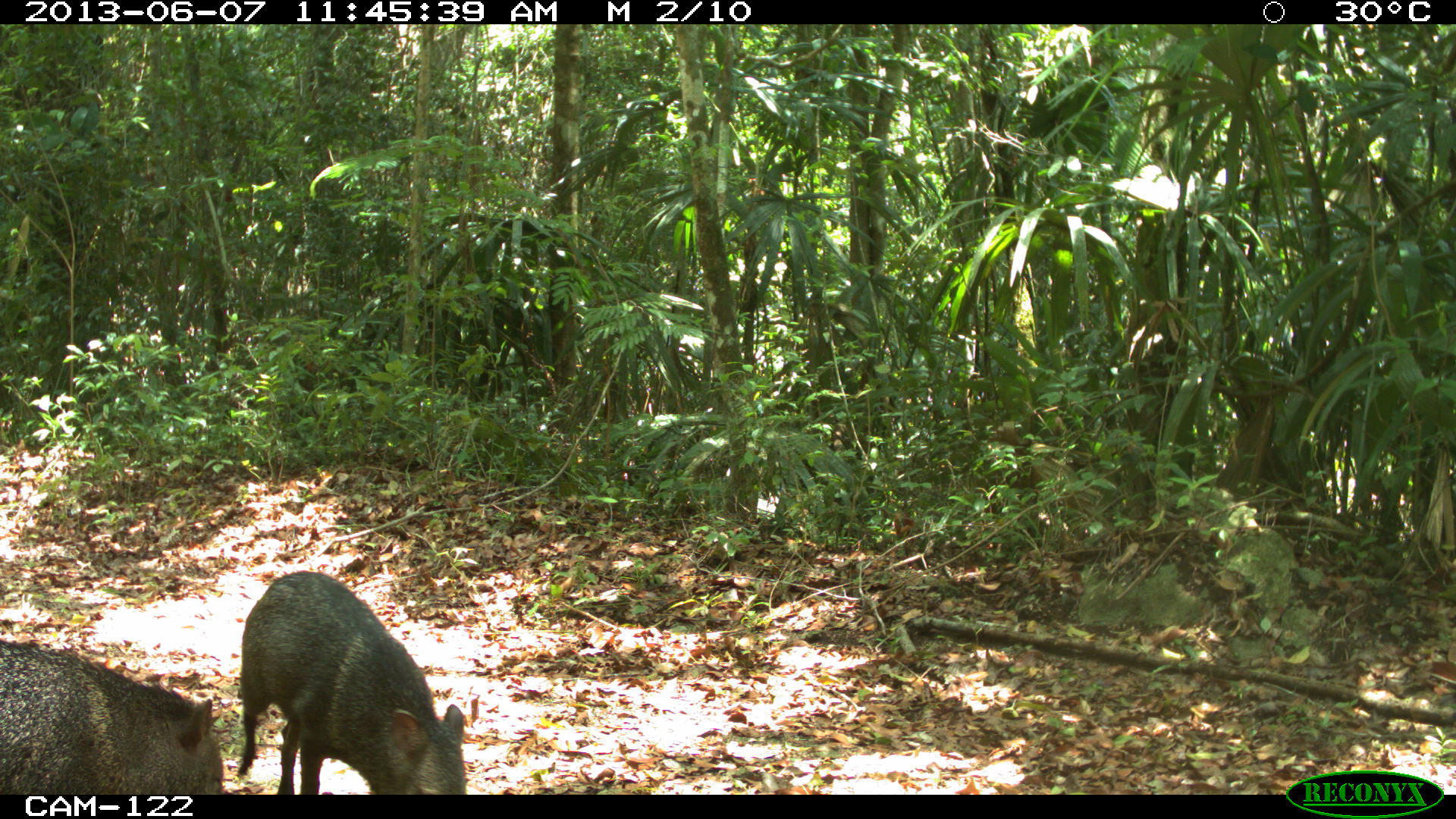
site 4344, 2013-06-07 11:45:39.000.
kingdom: Animalia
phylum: Chordata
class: Mammalia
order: Artiodactyla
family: Tayassuidae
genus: Pecari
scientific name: Pecari tajacu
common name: collared peccary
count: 4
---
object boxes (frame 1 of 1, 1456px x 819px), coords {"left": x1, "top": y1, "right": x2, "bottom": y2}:
pecari tajacu: {"left": 236, "top": 569, "right": 467, "bottom": 795}; {"left": 0, "top": 639, "right": 225, "bottom": 794}